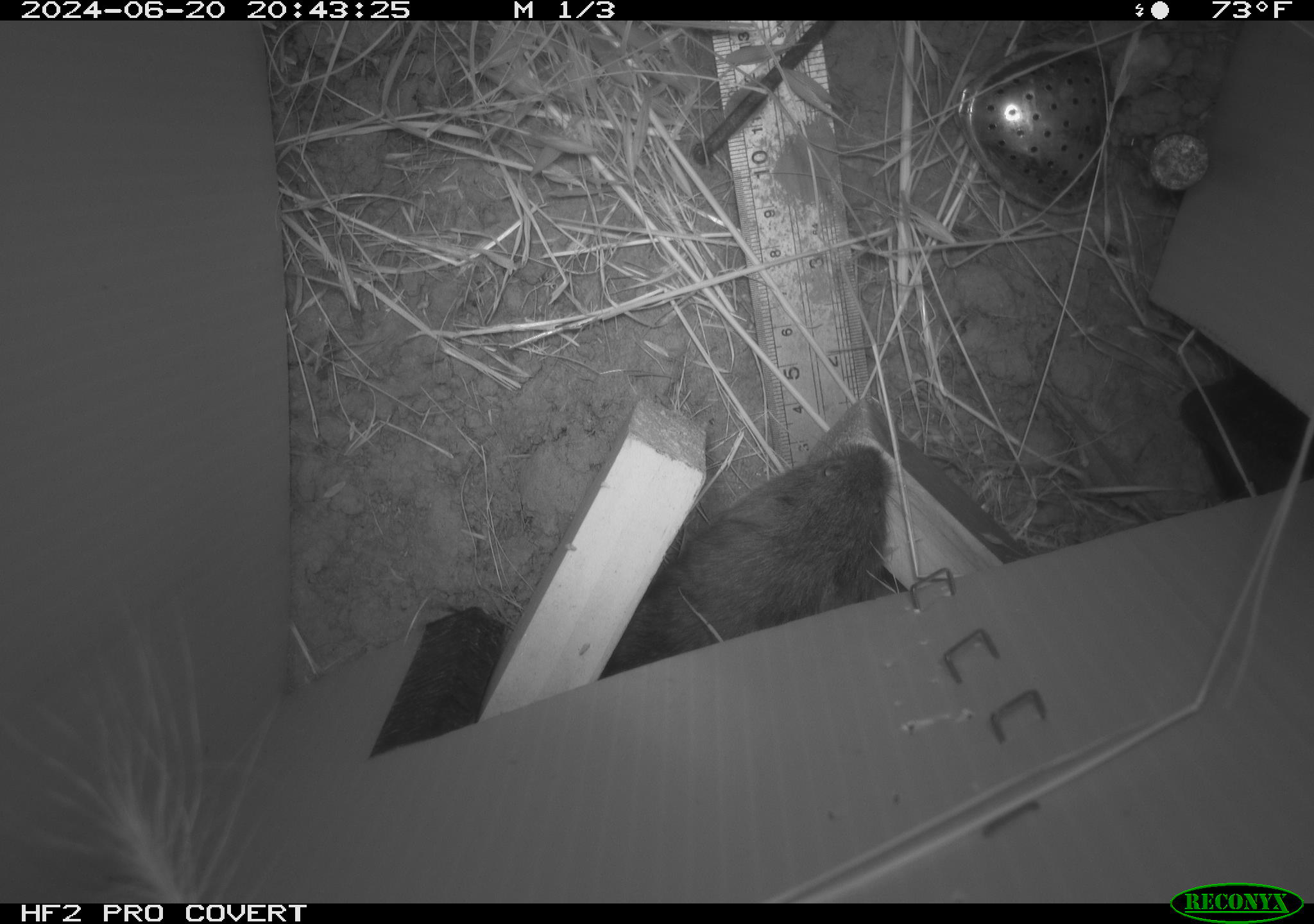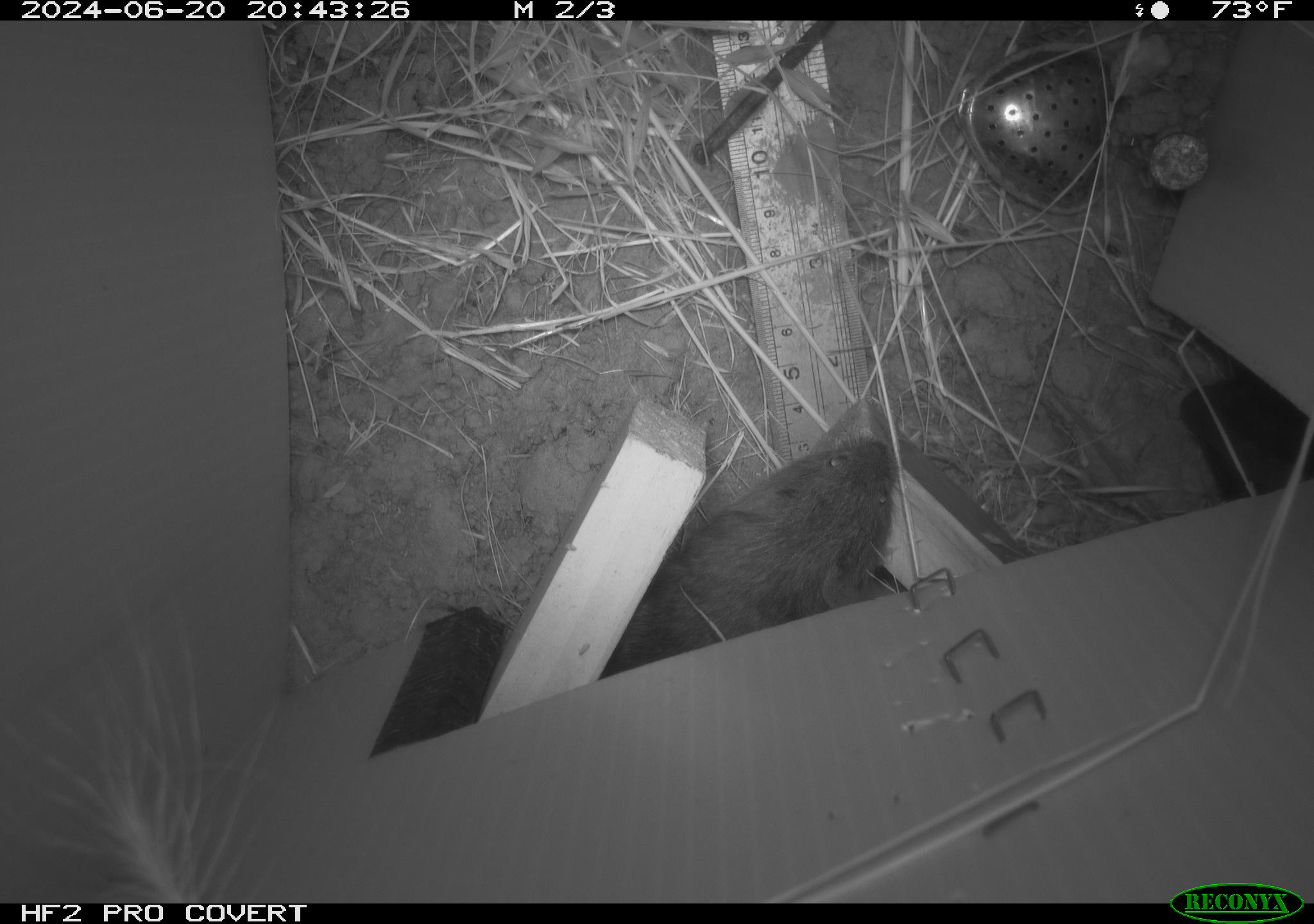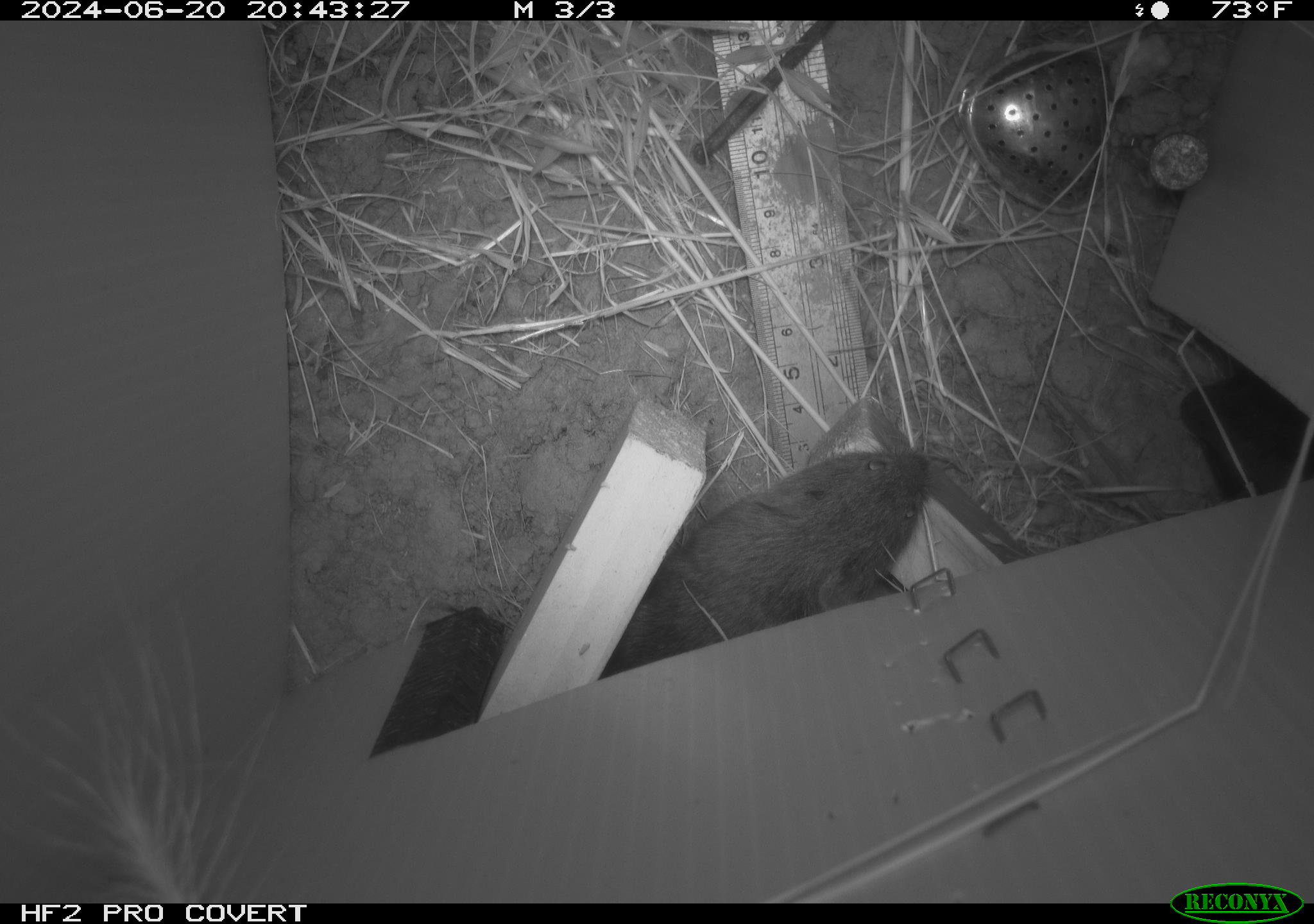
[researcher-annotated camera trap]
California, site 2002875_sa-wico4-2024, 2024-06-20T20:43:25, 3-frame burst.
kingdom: Animalia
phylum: Chordata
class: Mammalia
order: Rodentia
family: Cricetidae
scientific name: Arvicolinae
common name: voles, lemmings, and muskrats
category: arvicolinae subfamily